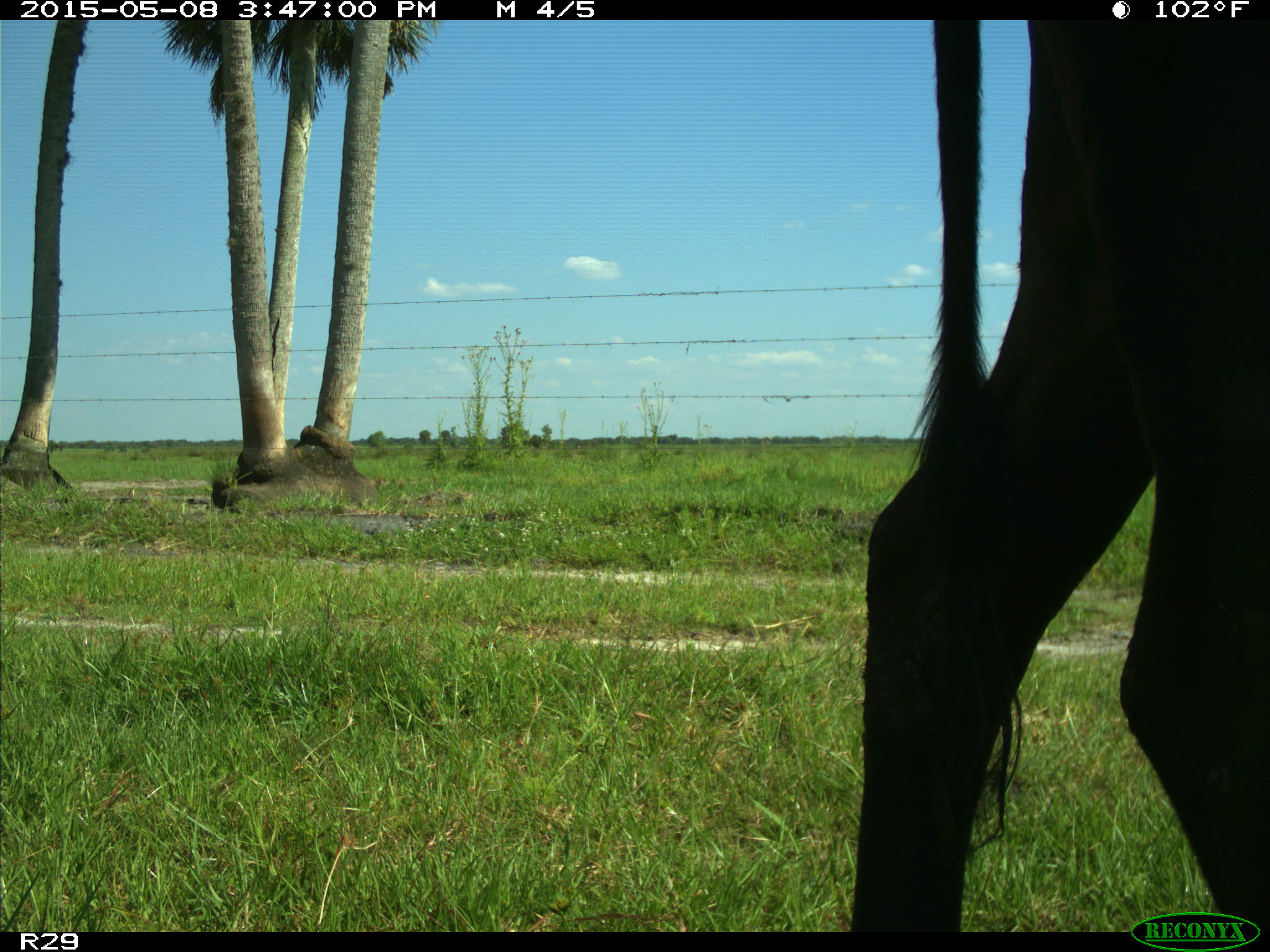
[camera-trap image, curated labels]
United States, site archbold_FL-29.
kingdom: Animalia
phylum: Chordata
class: Mammalia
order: Artiodactyla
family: Bovidae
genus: Bos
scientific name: Bos taurus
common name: domestic cow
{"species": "Bos taurus (domestic cow)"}